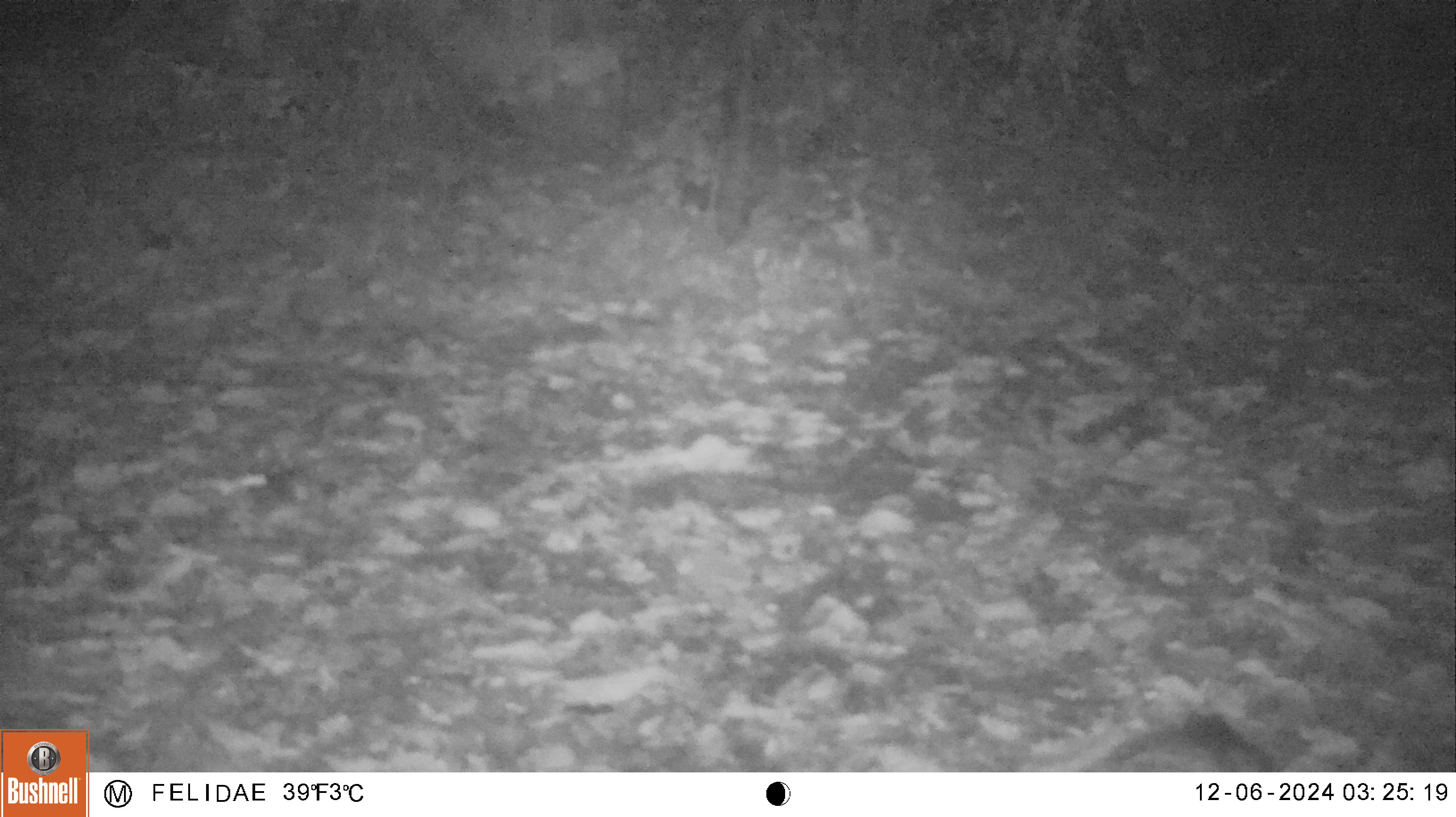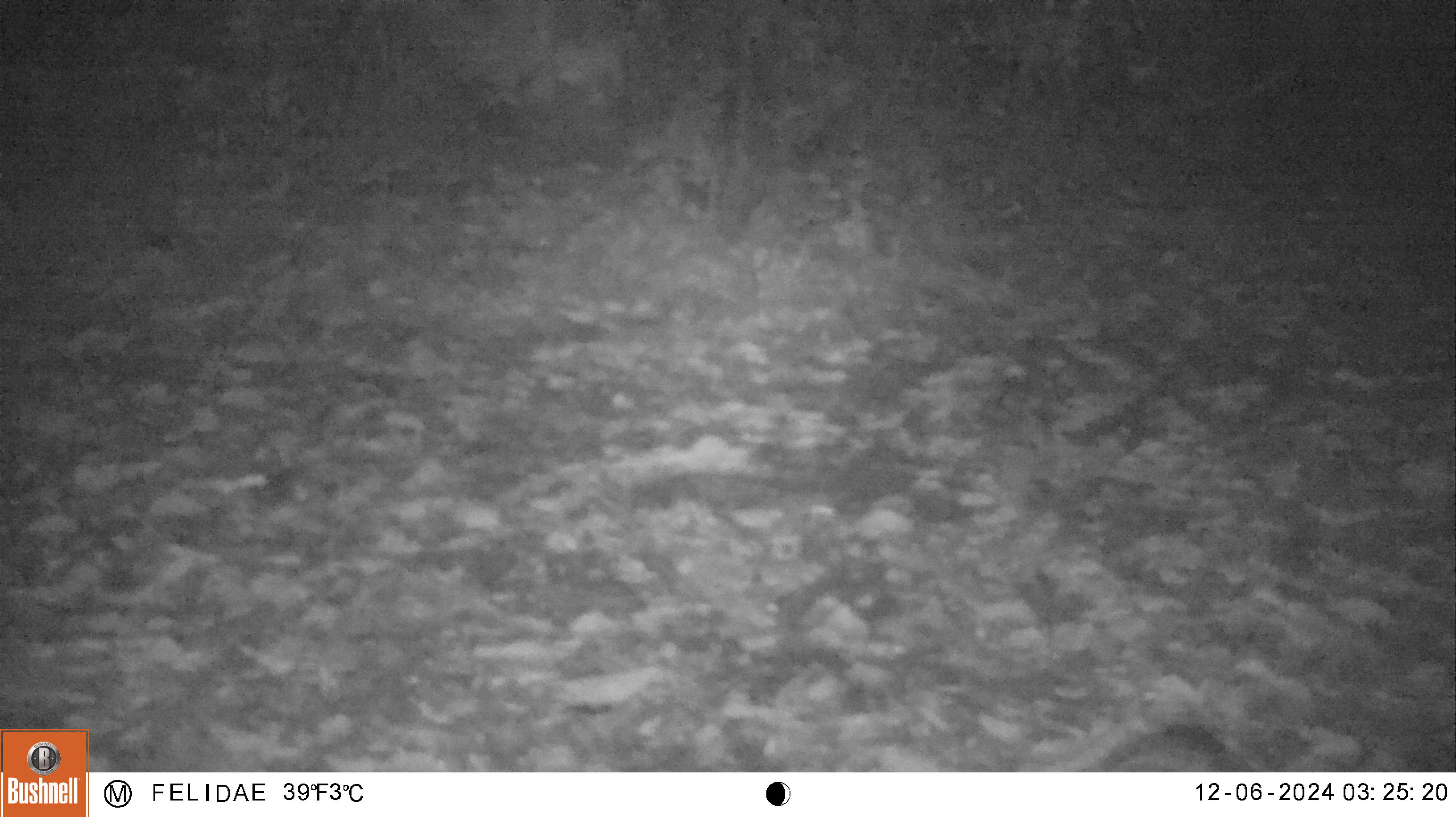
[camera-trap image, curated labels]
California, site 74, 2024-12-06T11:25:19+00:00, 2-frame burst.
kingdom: Animalia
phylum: Chordata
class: Mammalia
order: Carnivora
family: Canidae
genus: Urocyon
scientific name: Urocyon cinereoargenteus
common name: gray fox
Gray fox (Urocyon cinereoargenteus).